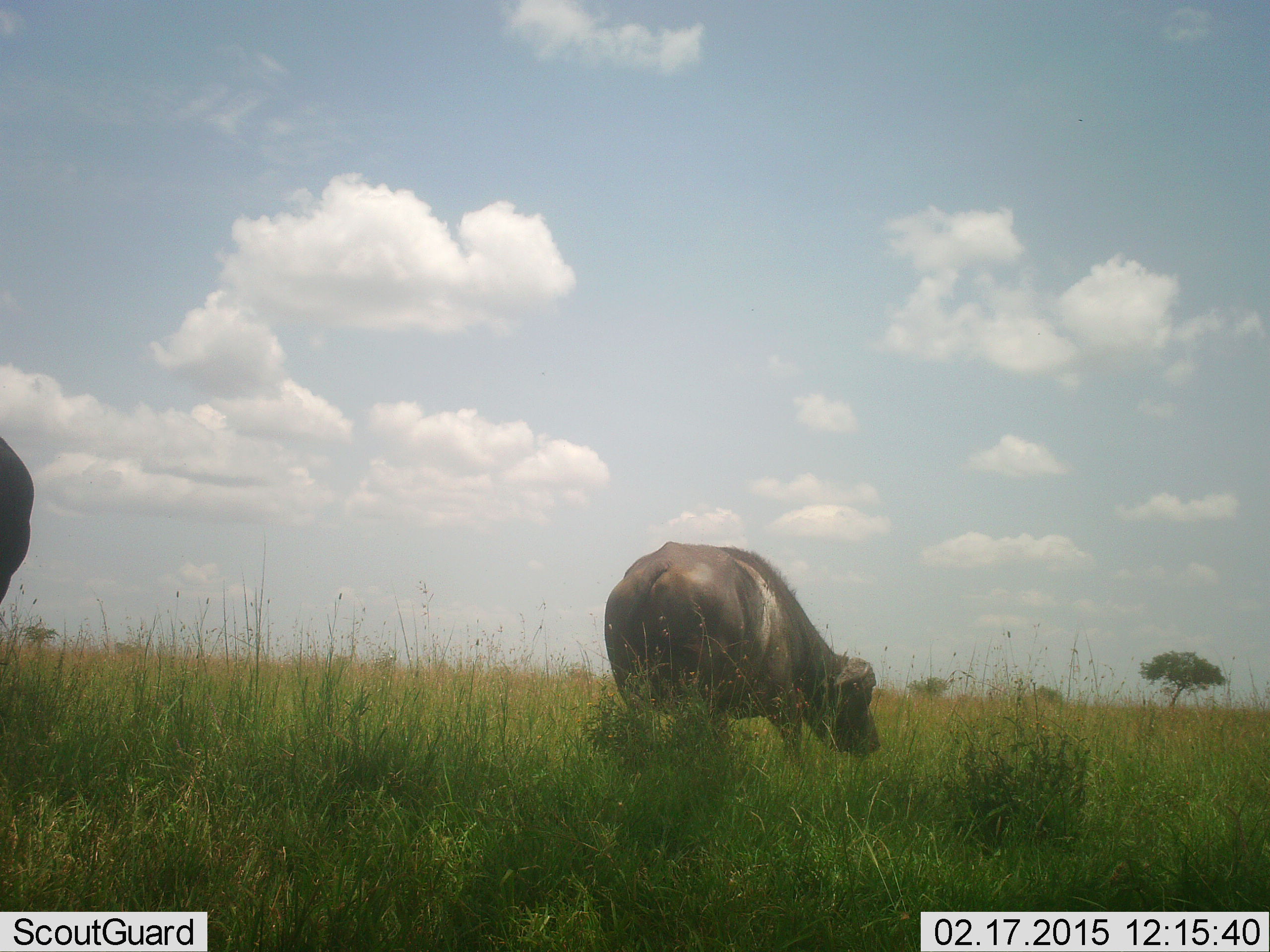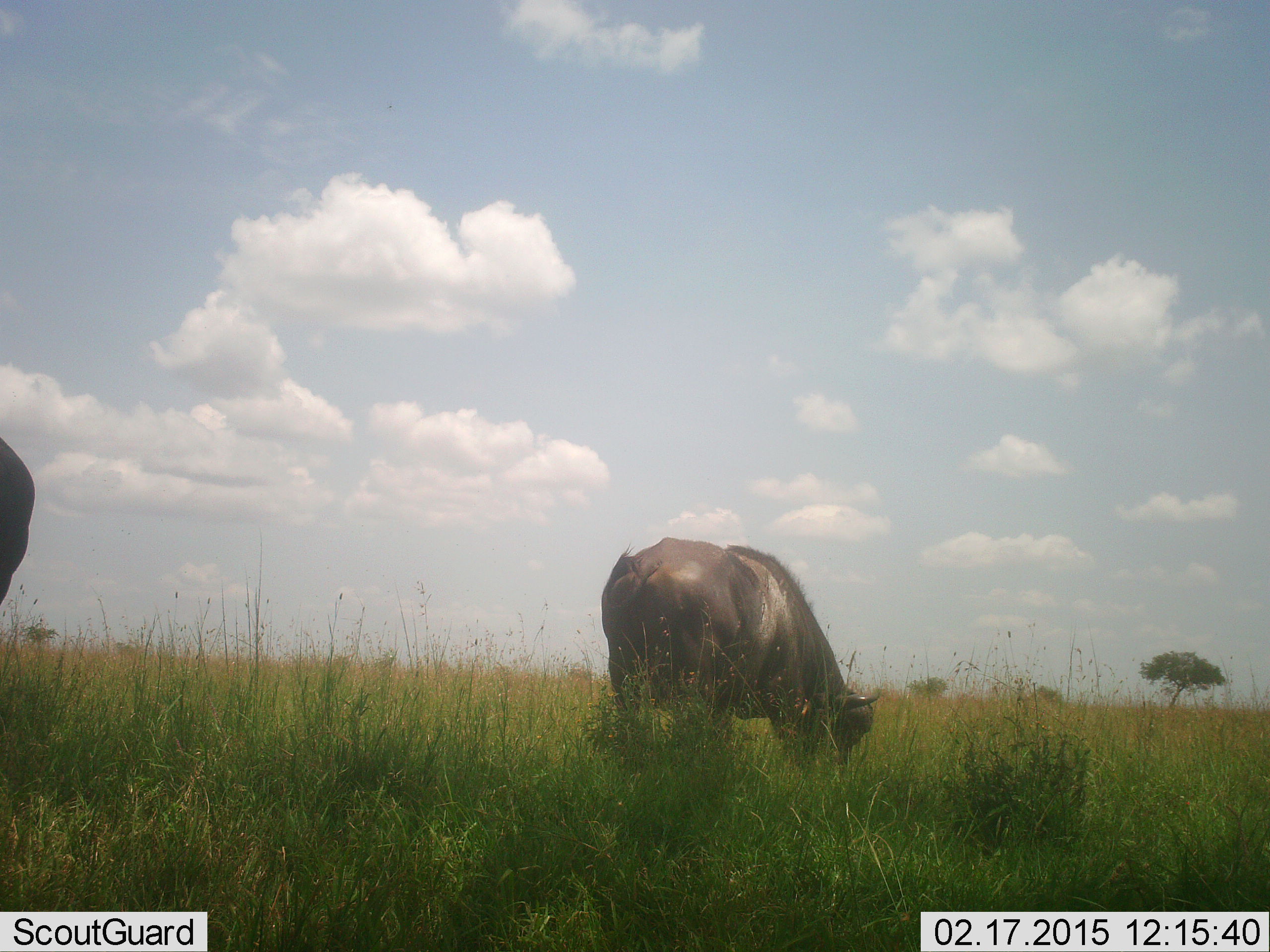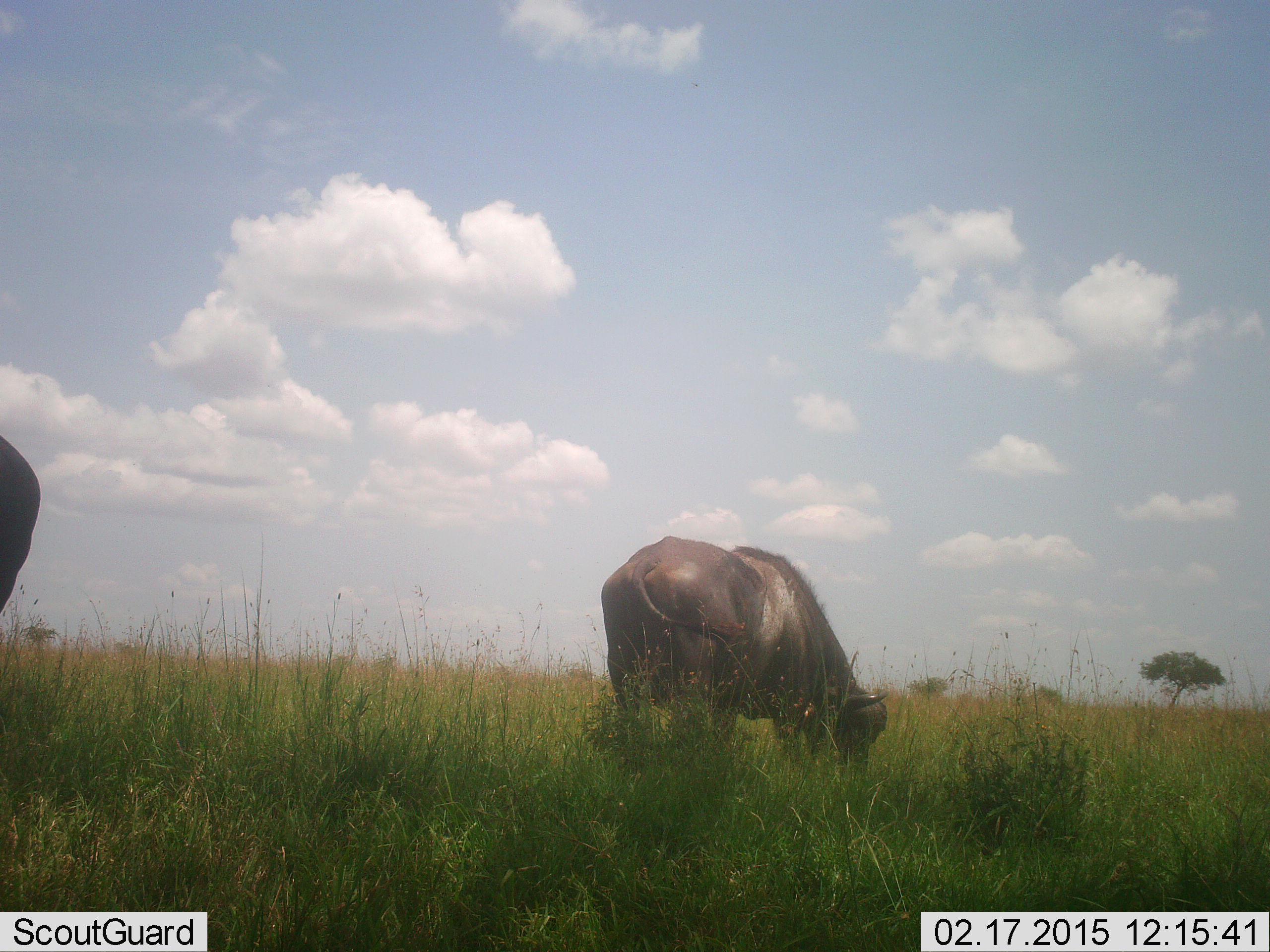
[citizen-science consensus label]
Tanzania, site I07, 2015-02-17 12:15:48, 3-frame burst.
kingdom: Animalia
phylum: Chordata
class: Mammalia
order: Artiodactyla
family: Bovidae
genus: Syncerus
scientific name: Syncerus caffer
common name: cape buffalo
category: buffalo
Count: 2.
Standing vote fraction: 30%.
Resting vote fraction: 0%.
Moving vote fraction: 0%.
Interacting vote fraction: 0%.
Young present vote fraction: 0%.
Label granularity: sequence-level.